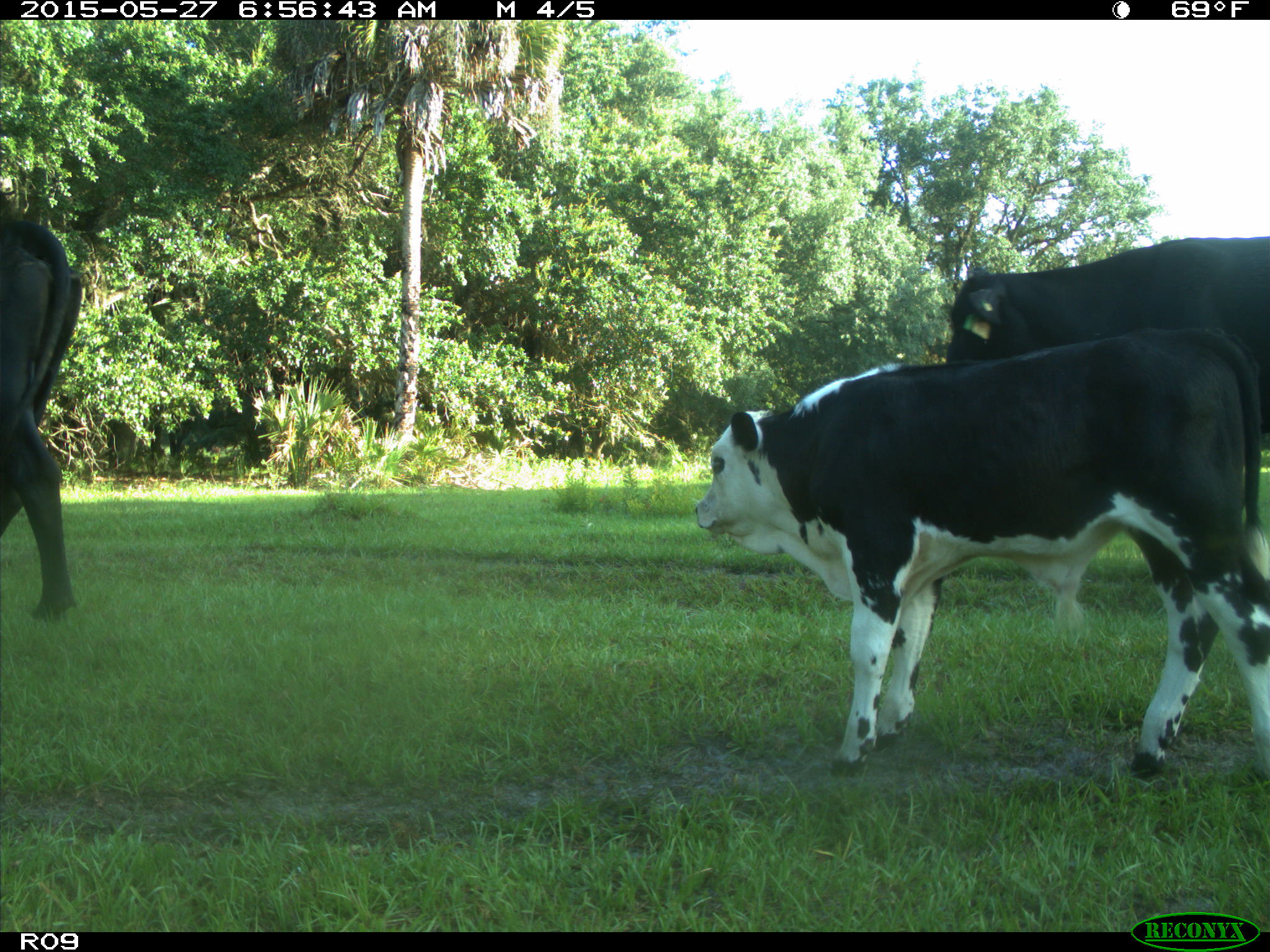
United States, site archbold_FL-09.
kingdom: Animalia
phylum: Chordata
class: Mammalia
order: Artiodactyla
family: Bovidae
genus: Bos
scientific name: Bos taurus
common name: domestic cow